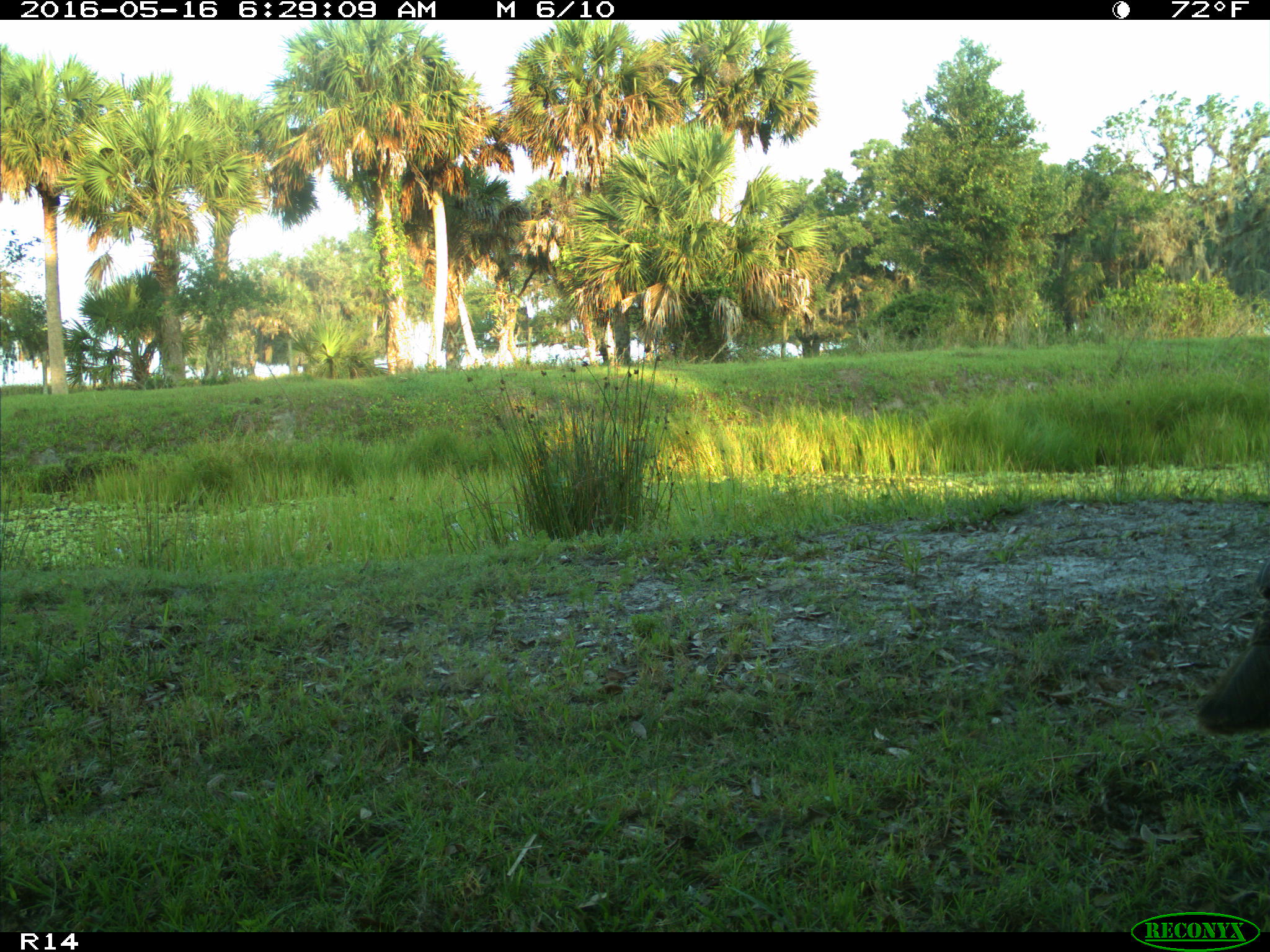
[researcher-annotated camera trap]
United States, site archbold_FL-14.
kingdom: Animalia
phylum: Chordata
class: Aves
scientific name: Aves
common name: birds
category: unidentified bird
Unidentified bird (birds) (Aves).